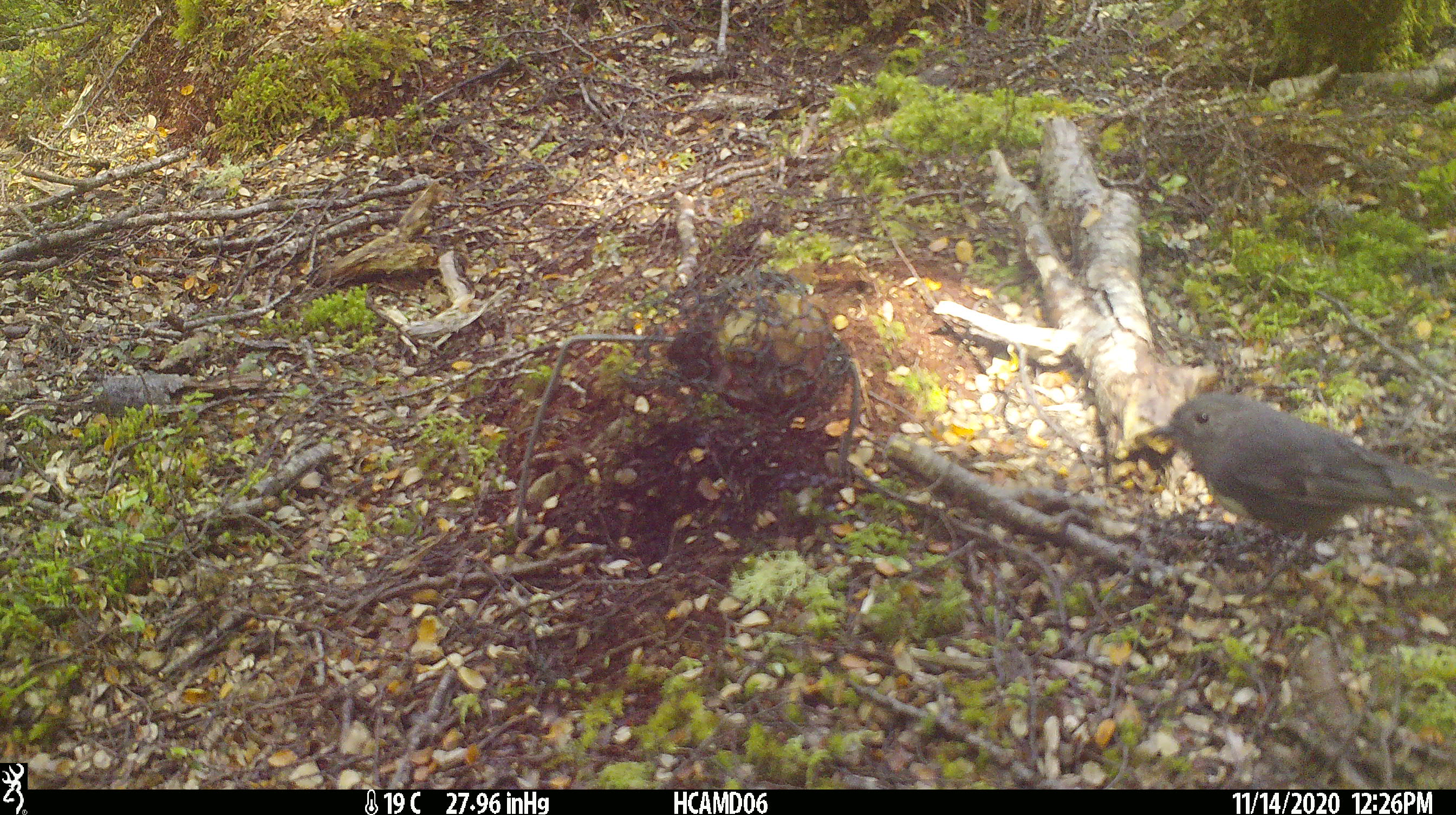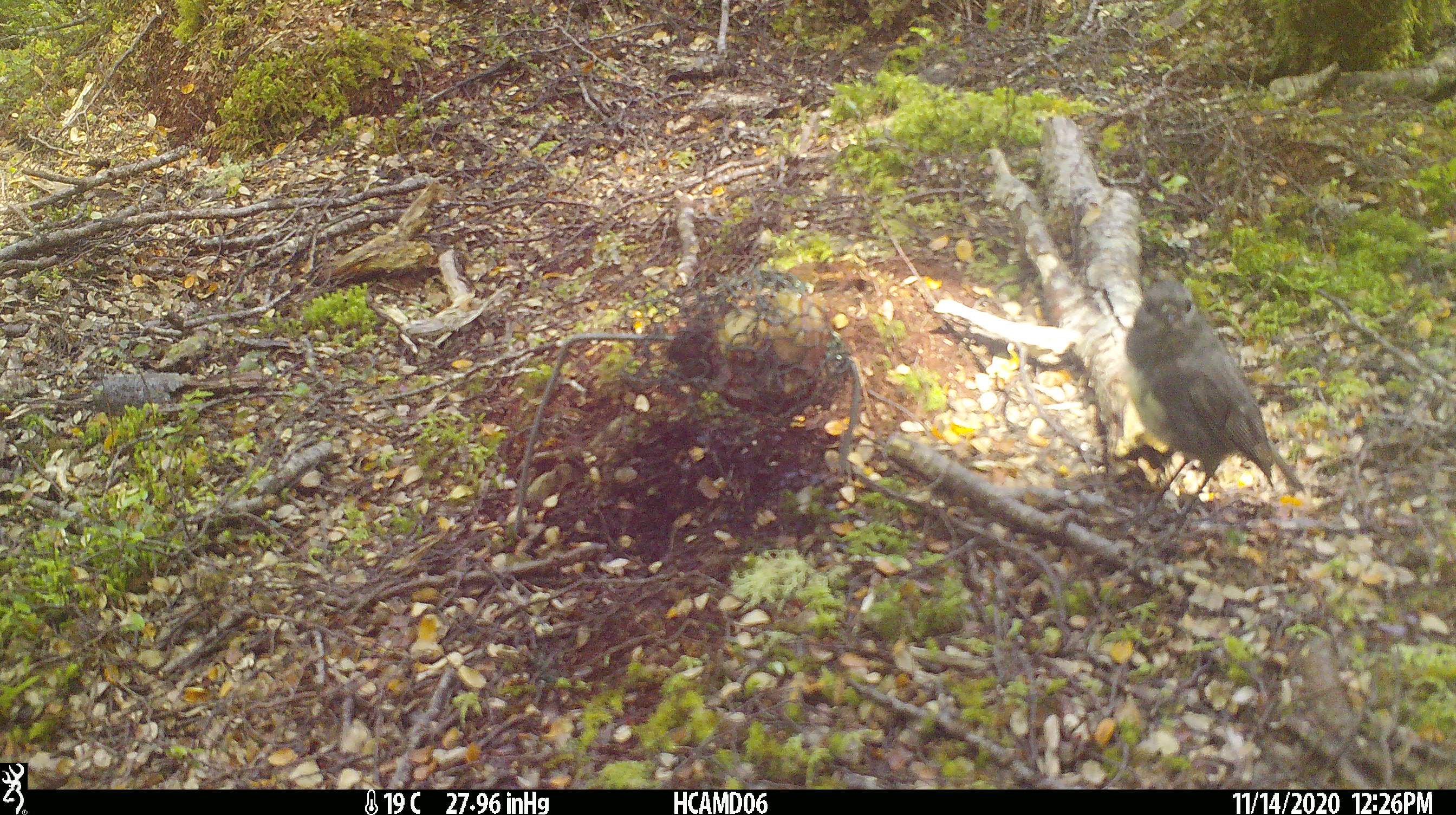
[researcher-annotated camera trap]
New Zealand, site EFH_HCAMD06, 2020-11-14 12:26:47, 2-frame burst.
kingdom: Animalia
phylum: Chordata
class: Aves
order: Passeriformes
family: Petroicidae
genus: Petroica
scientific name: Petroica australis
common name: new zealand robin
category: robin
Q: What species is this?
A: Robin (new zealand robin) (Petroica australis).